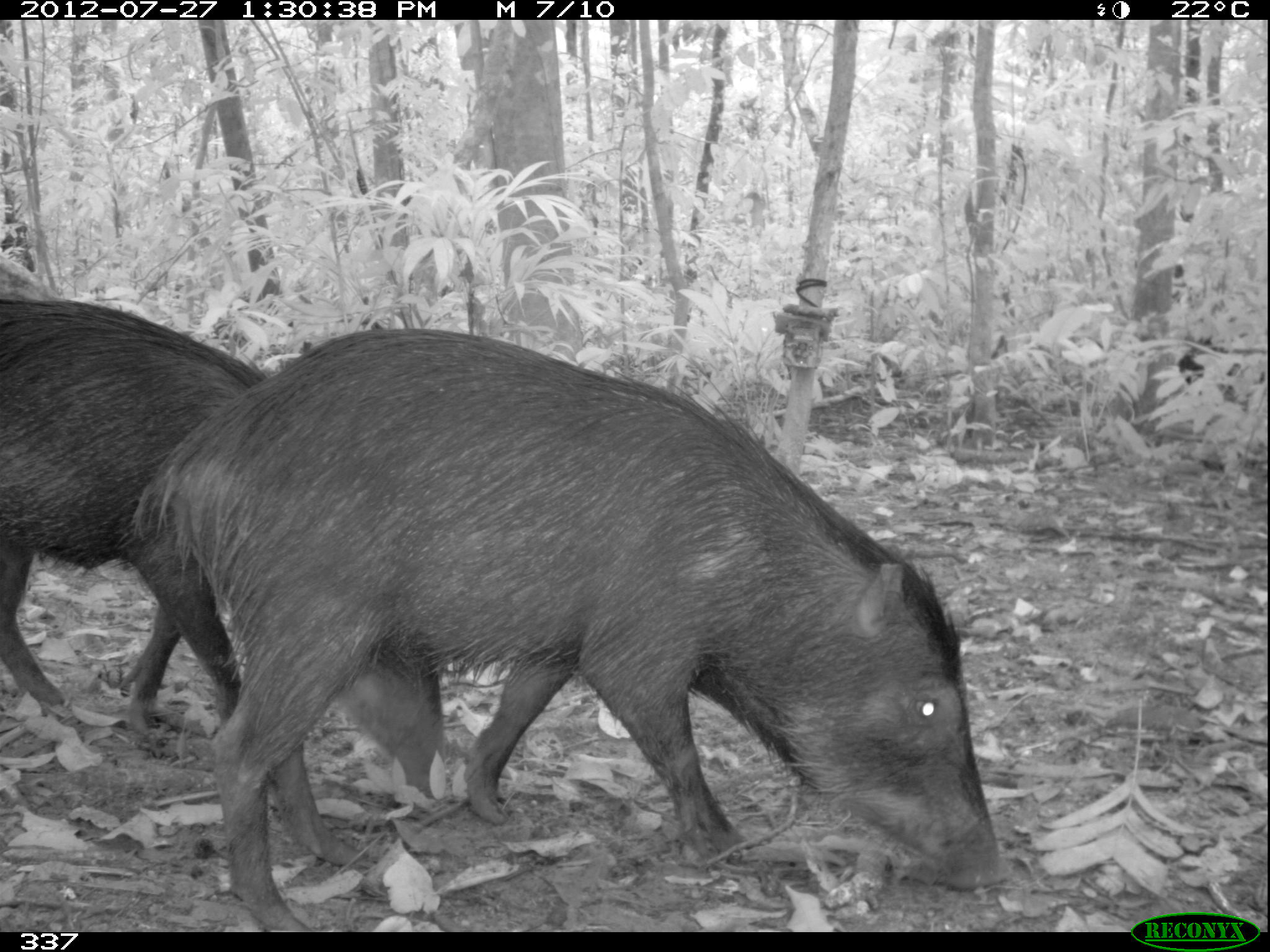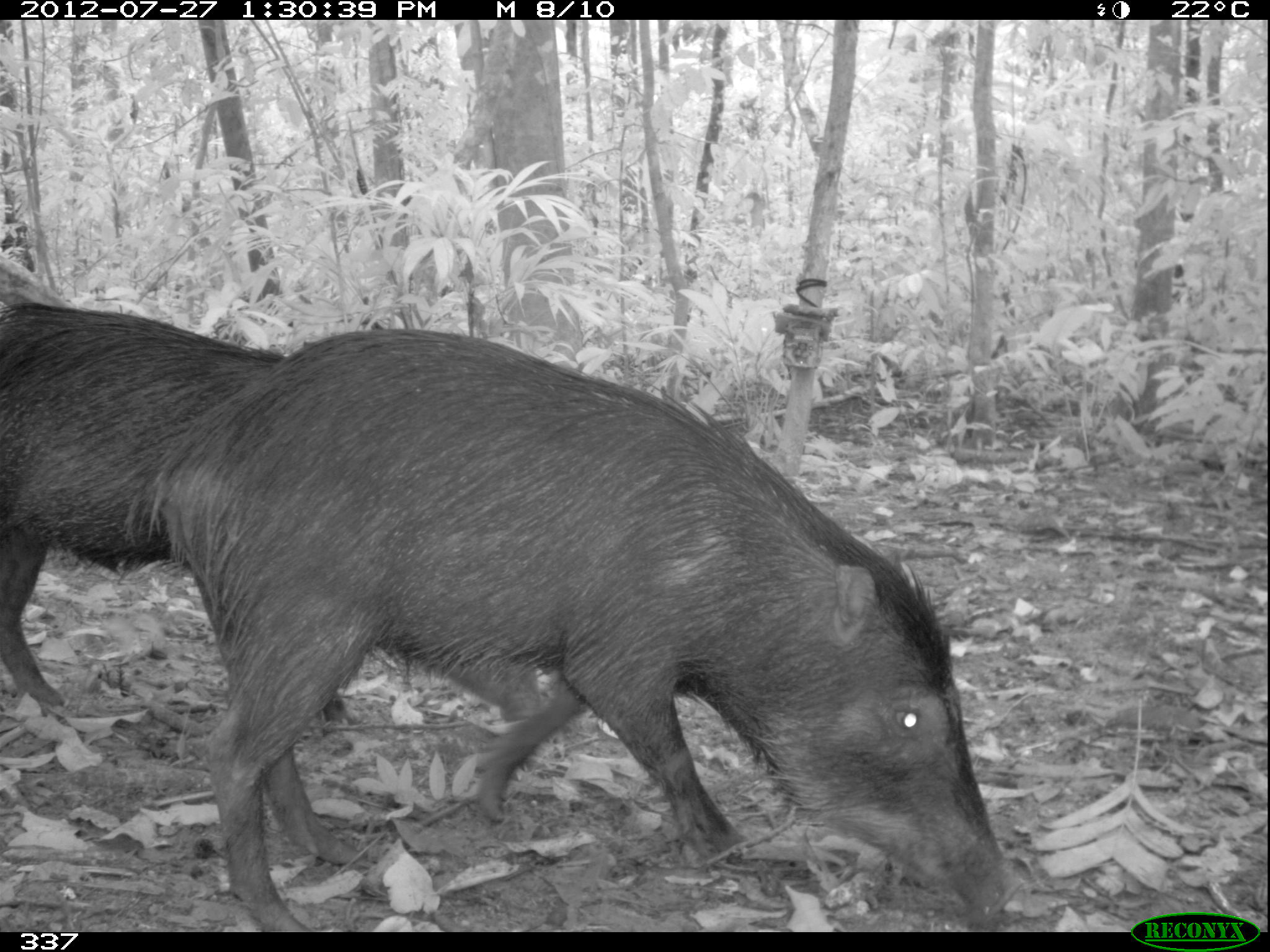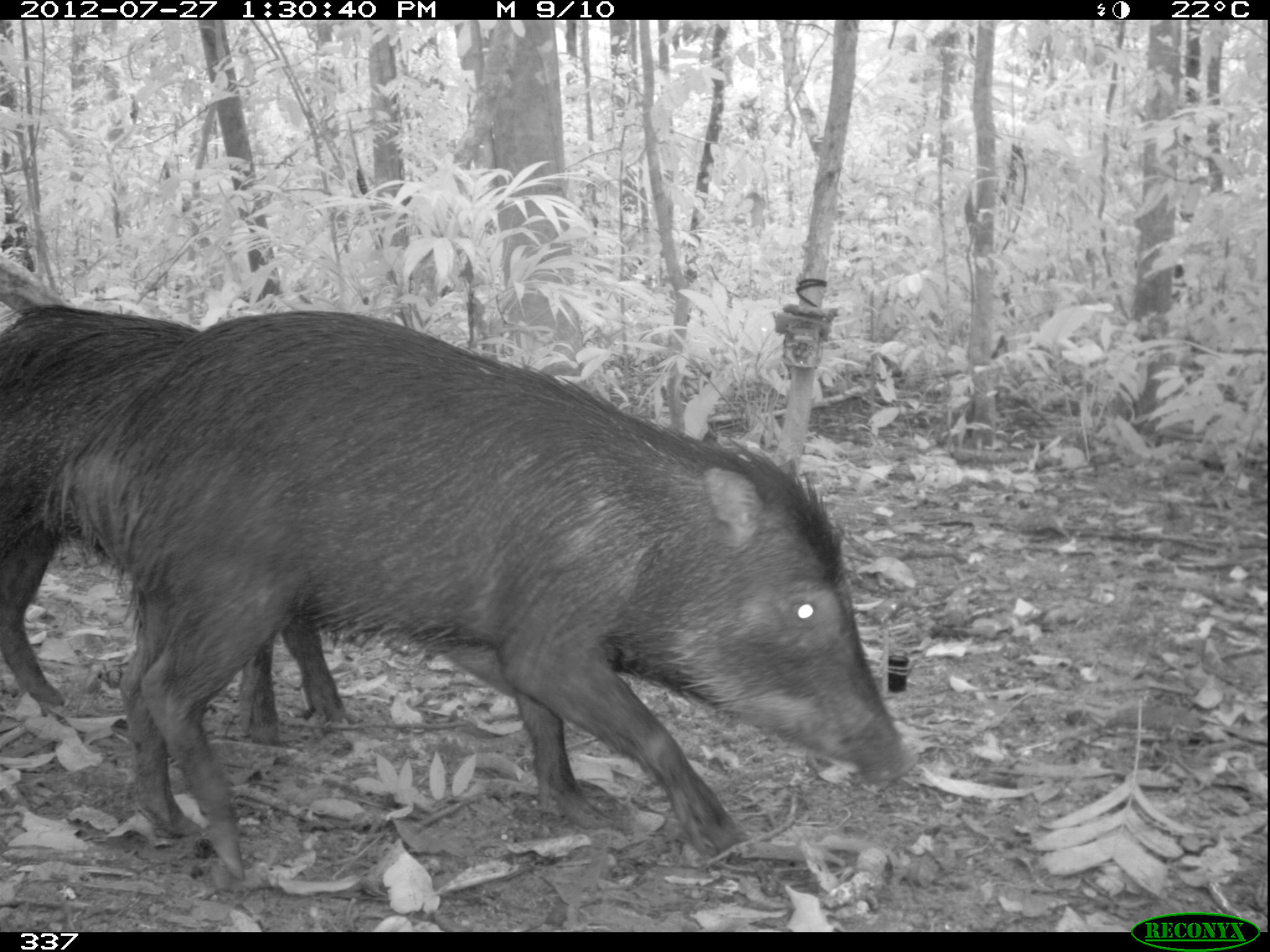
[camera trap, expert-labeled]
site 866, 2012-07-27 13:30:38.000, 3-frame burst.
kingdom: Animalia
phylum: Chordata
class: Mammalia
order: Artiodactyla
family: Tayassuidae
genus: Tayassu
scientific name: Tayassu pecari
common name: white-lipped peccary